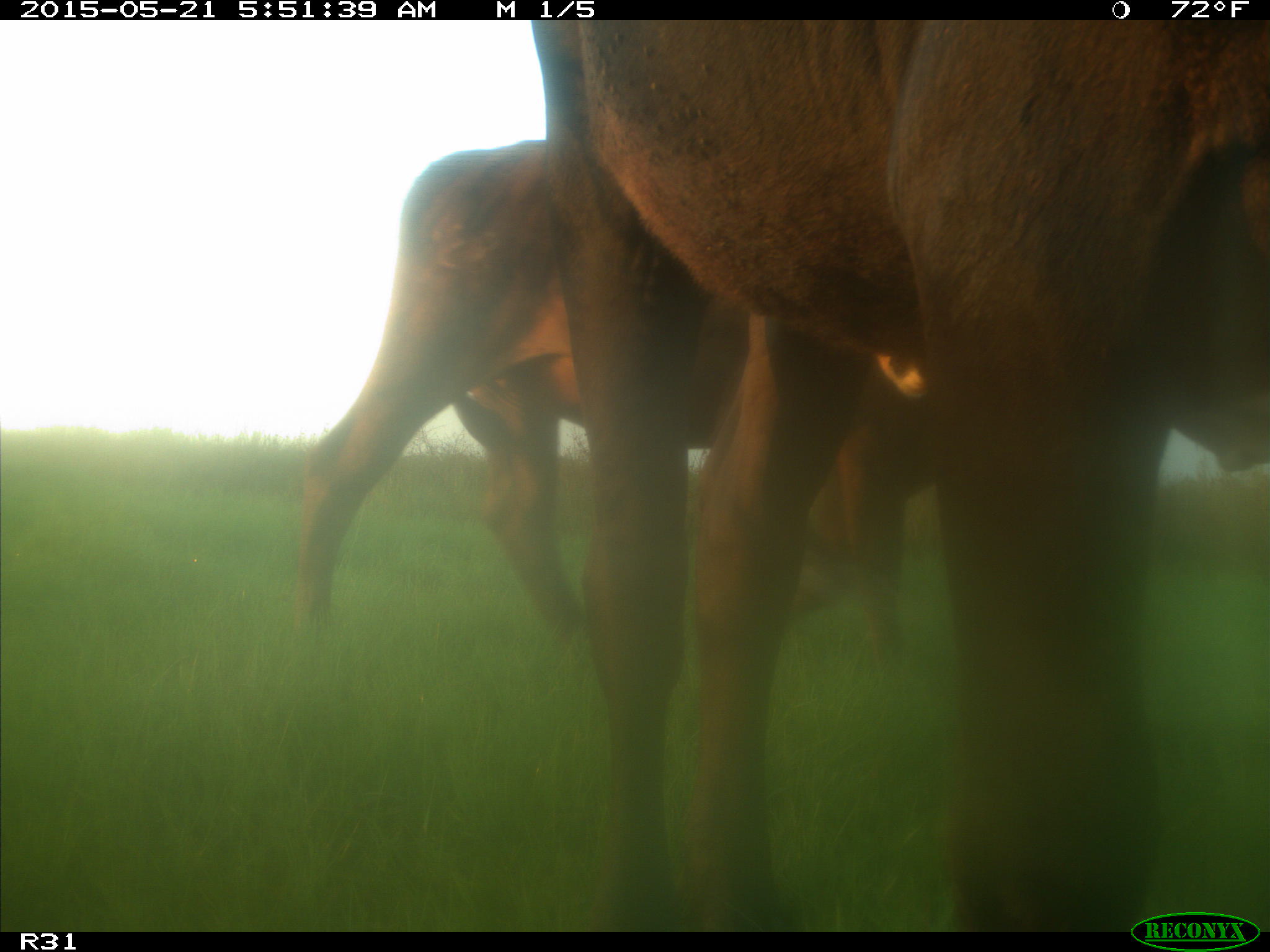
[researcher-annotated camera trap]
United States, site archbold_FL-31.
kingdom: Animalia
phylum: Chordata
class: Mammalia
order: Artiodactyla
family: Bovidae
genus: Bos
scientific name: Bos taurus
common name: domestic cow